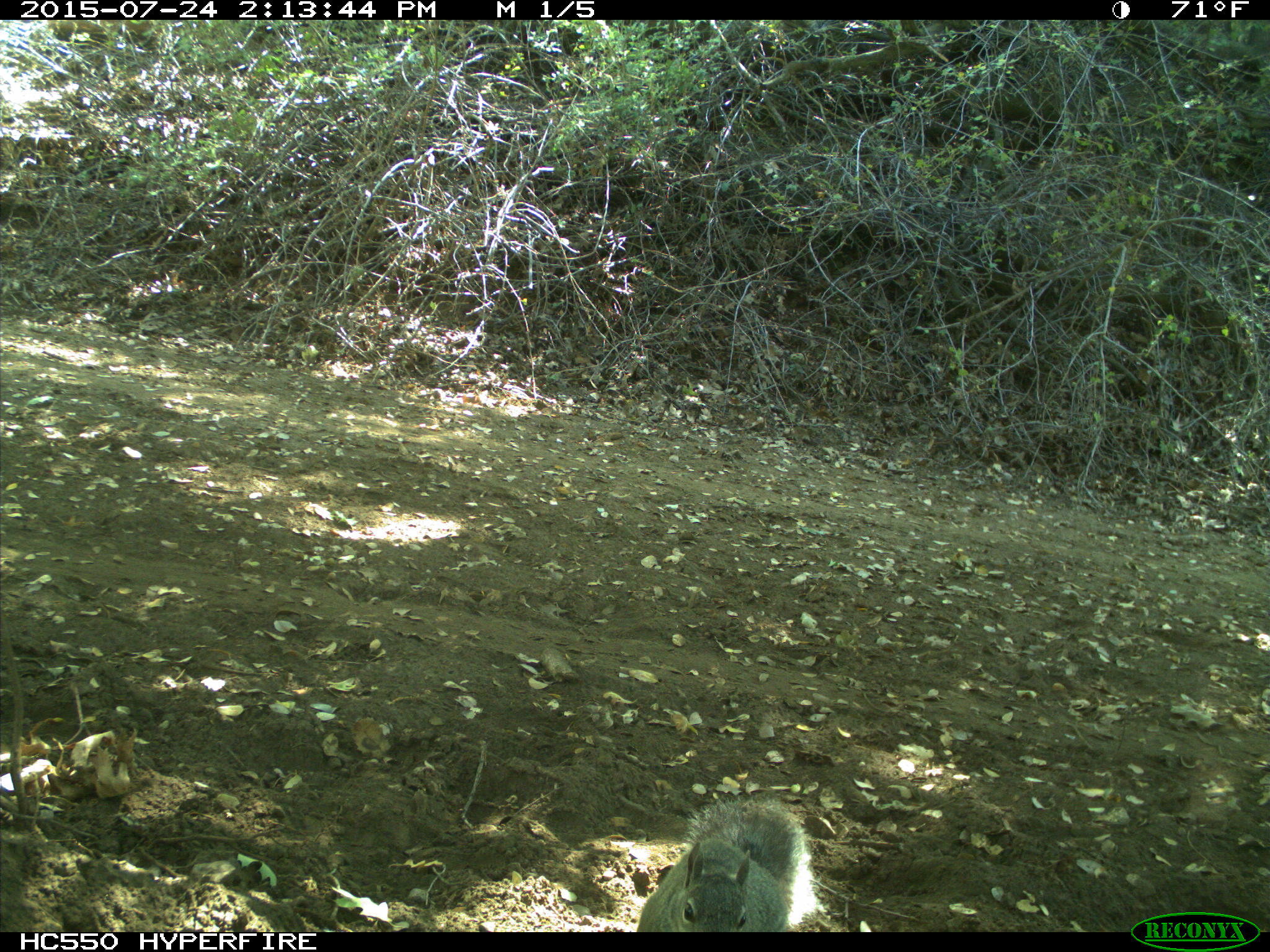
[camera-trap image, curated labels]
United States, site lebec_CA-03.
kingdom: Animalia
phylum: Chordata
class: Mammalia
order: Rodentia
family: Sciuridae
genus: Sciurus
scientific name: Sciurus carolinensis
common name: eastern gray squirrel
Sciurus carolinensis (eastern gray squirrel).